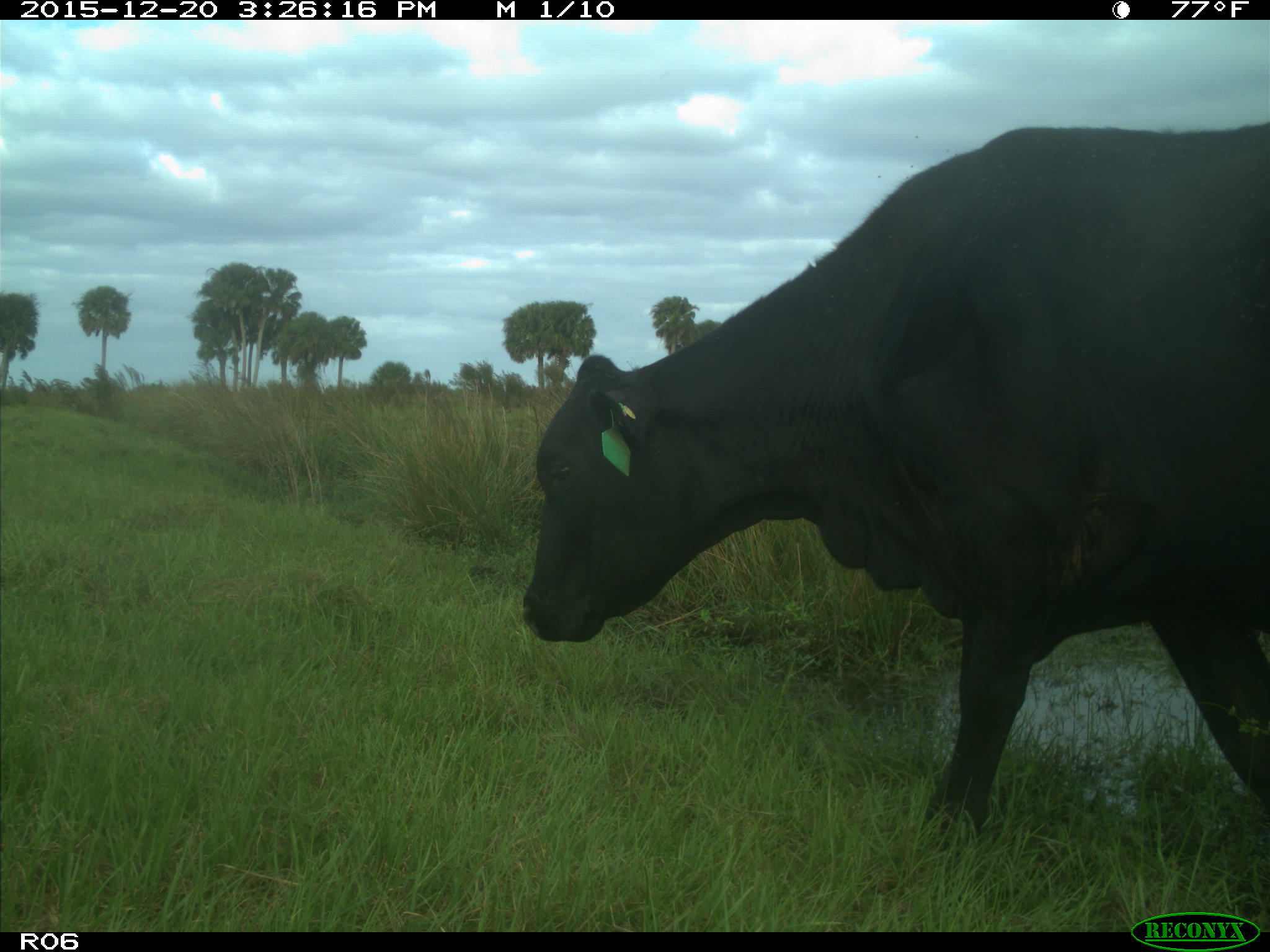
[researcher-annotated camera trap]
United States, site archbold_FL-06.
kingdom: Animalia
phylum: Chordata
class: Mammalia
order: Artiodactyla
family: Bovidae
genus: Bos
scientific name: Bos taurus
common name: domestic cow